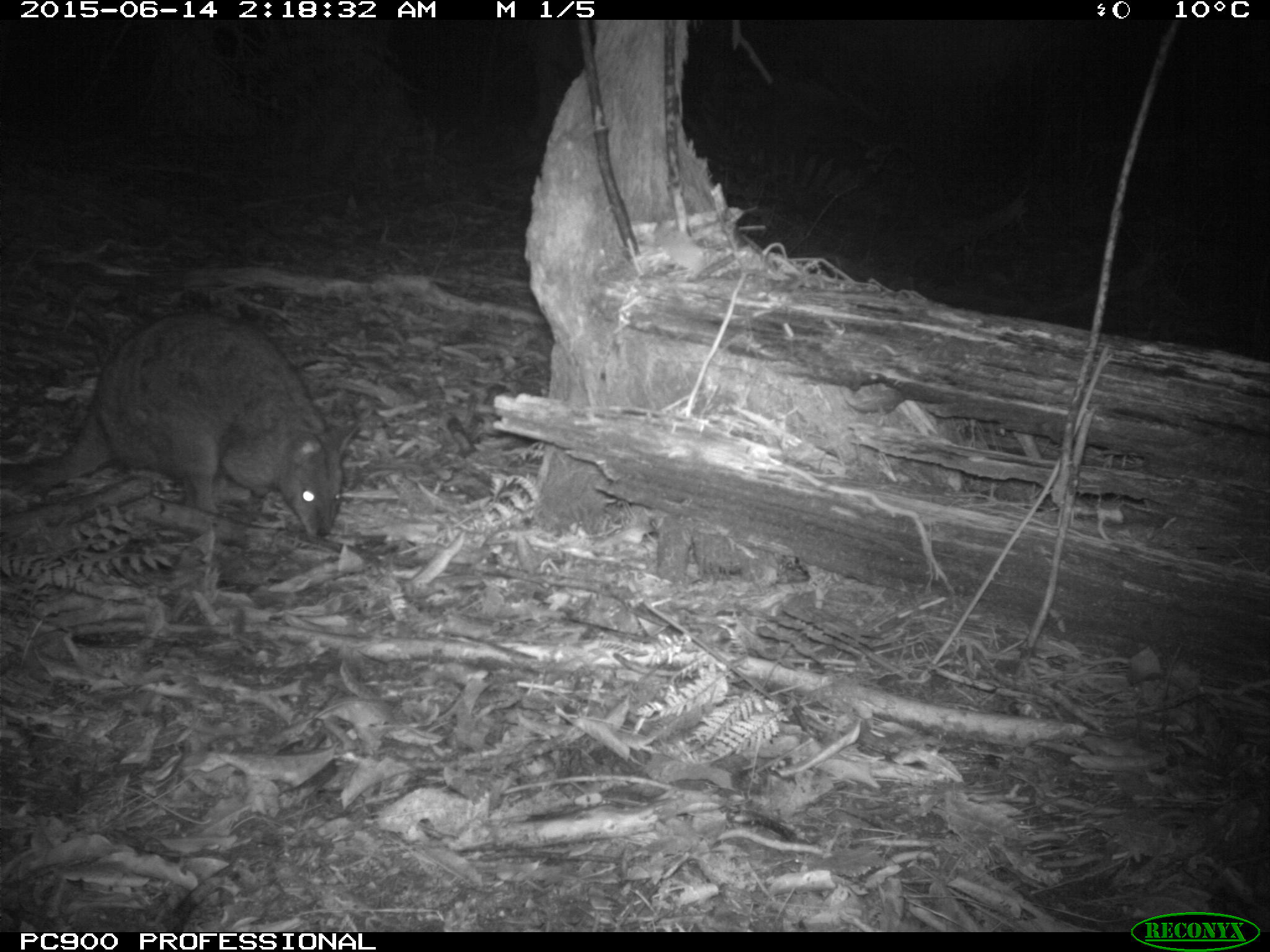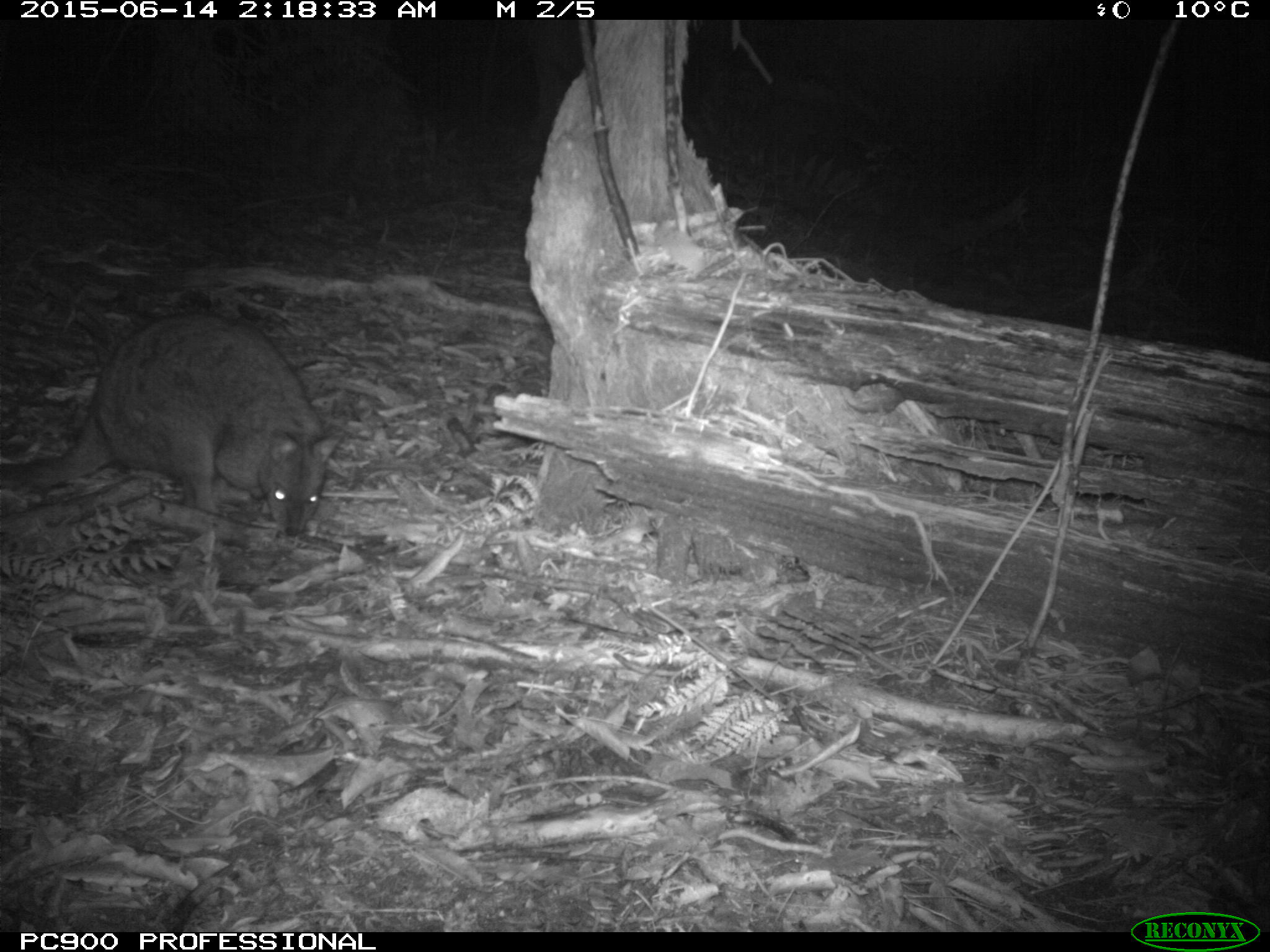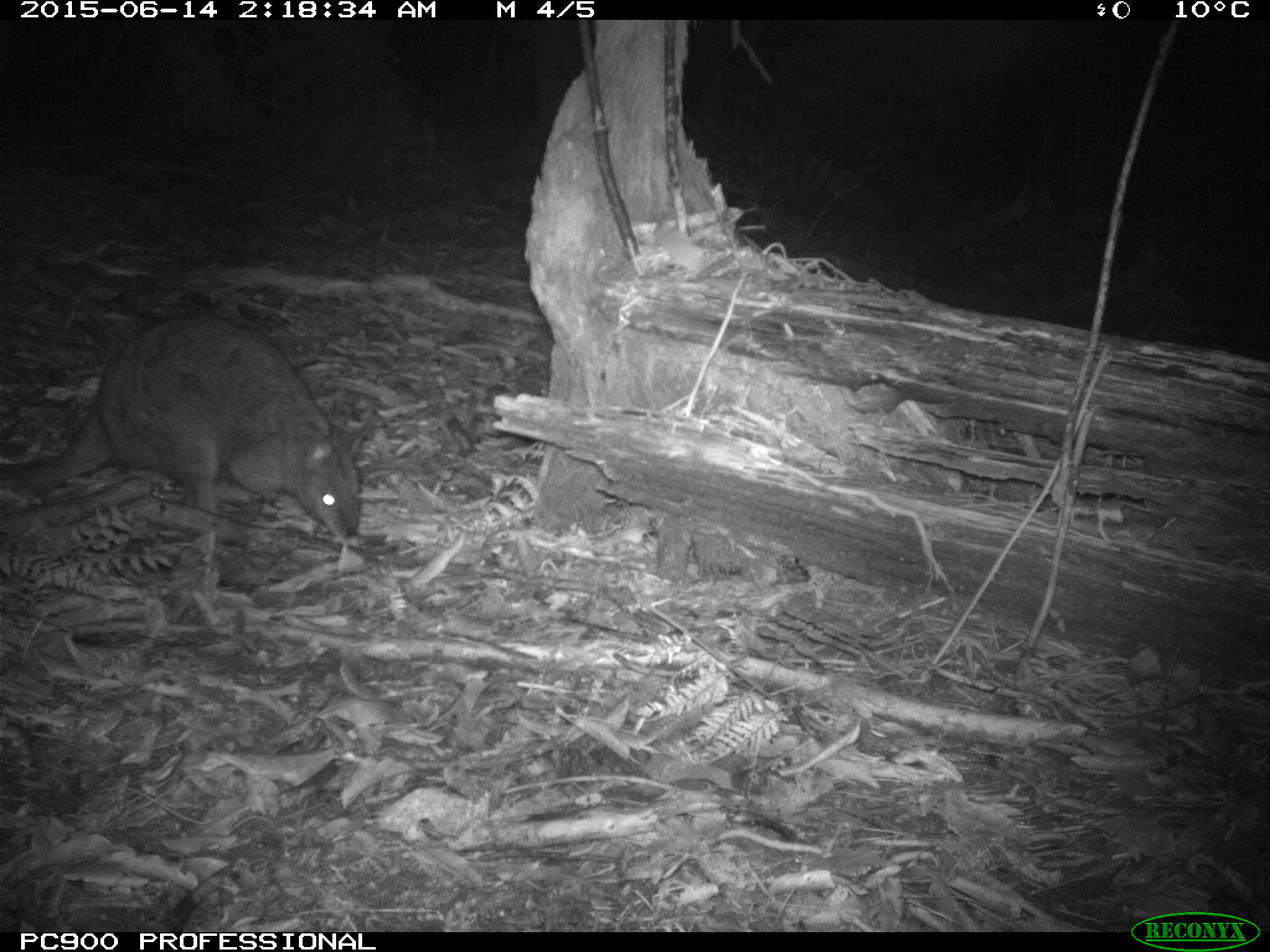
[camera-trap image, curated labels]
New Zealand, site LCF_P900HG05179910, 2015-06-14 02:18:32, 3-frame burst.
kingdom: Animalia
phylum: Chordata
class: Mammalia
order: Diprotodontia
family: Macropodidae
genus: Notamacropus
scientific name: Notamacropus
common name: wallaby